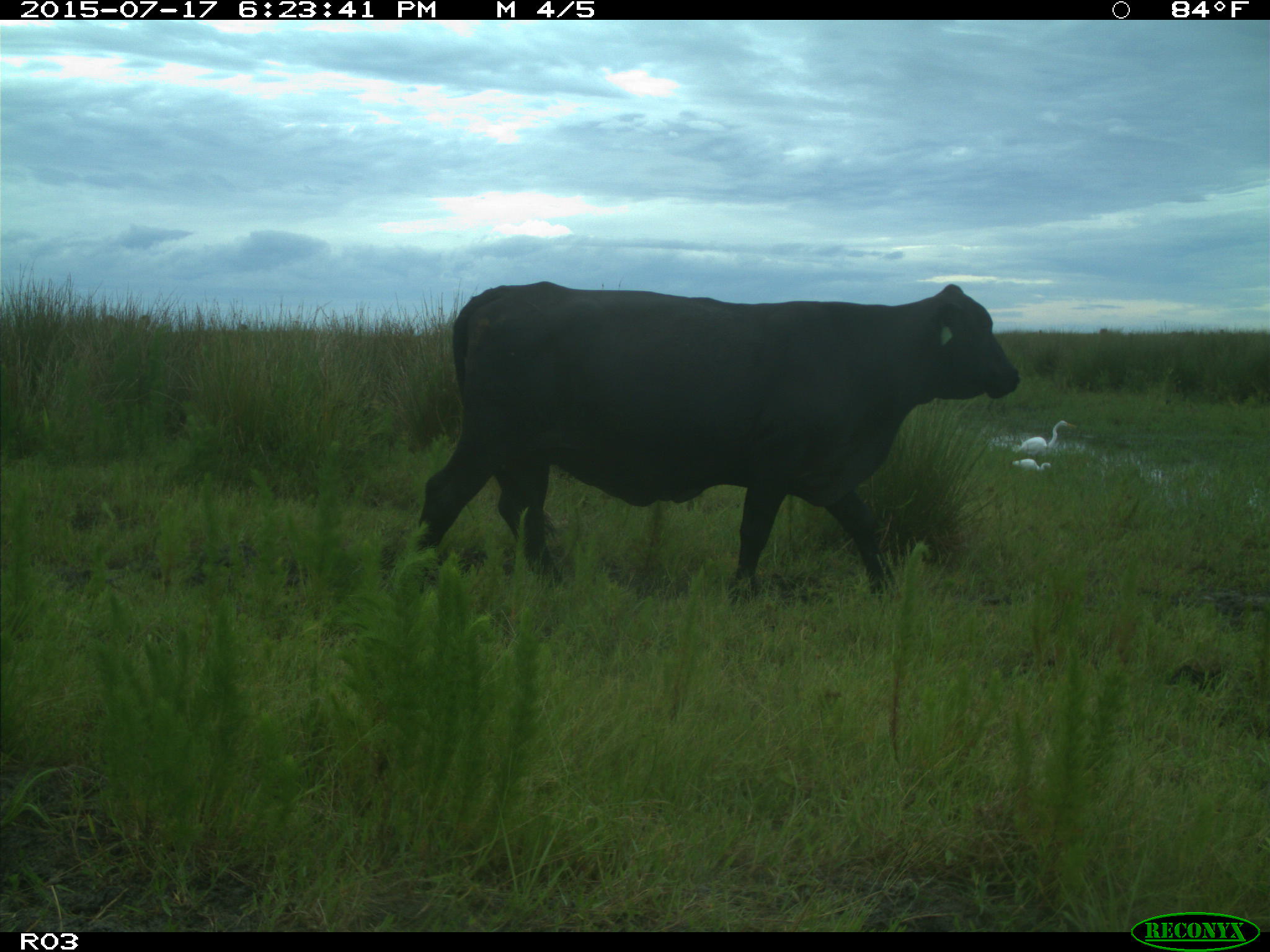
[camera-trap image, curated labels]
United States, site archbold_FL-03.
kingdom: Animalia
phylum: Chordata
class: Mammalia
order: Artiodactyla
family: Bovidae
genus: Bos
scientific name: Bos taurus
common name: domestic cow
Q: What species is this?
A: Bos taurus (domestic cow).